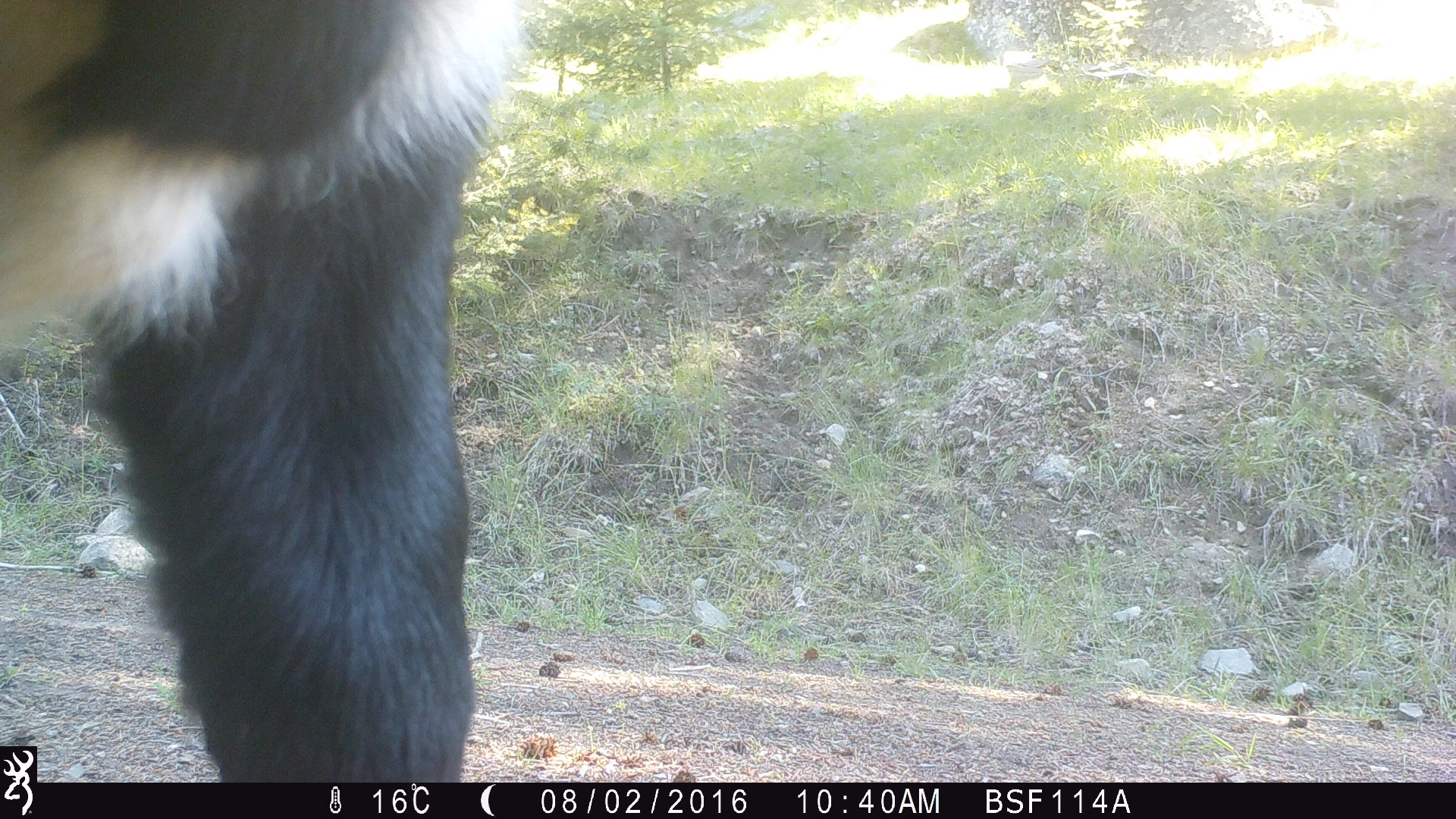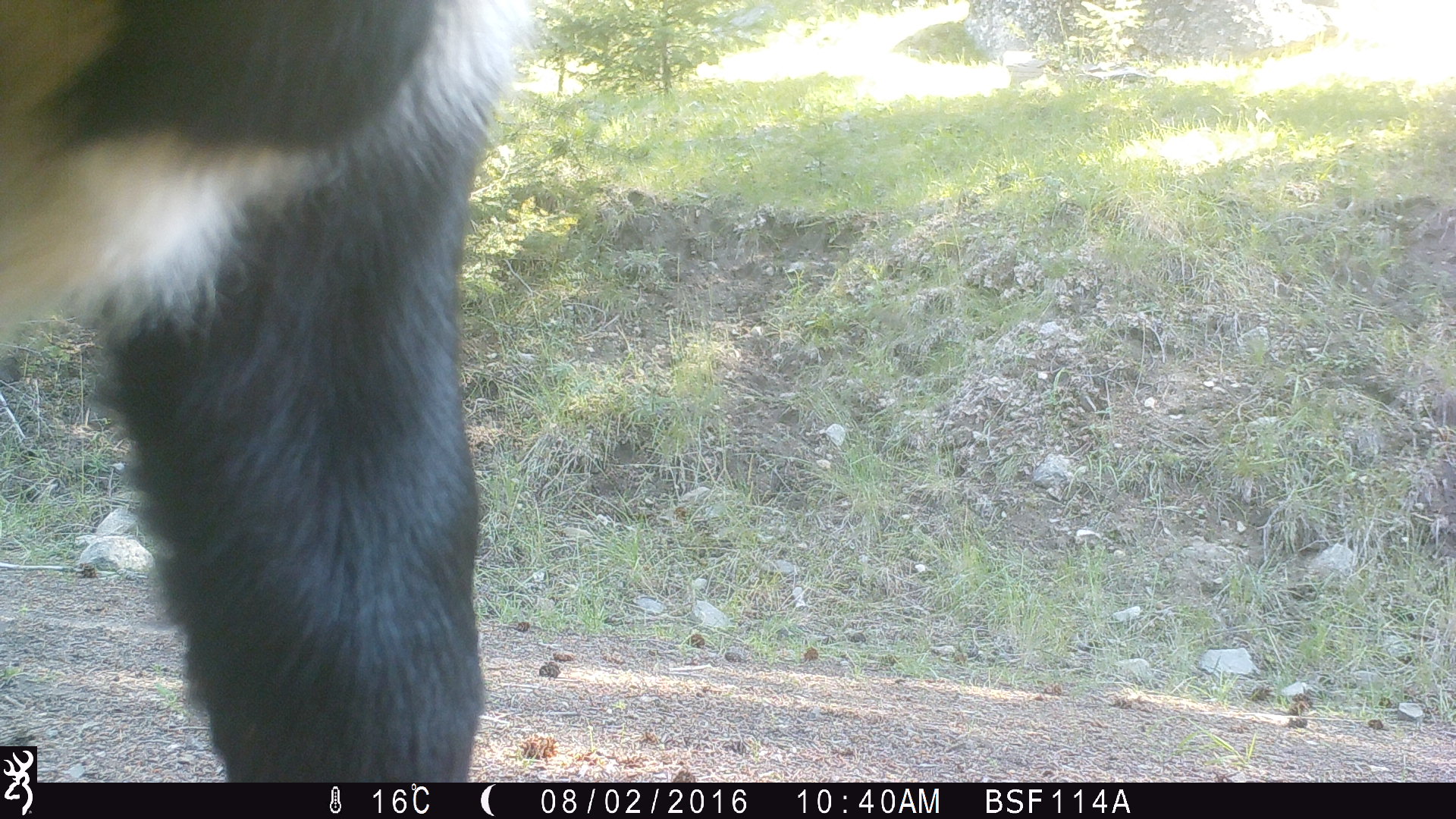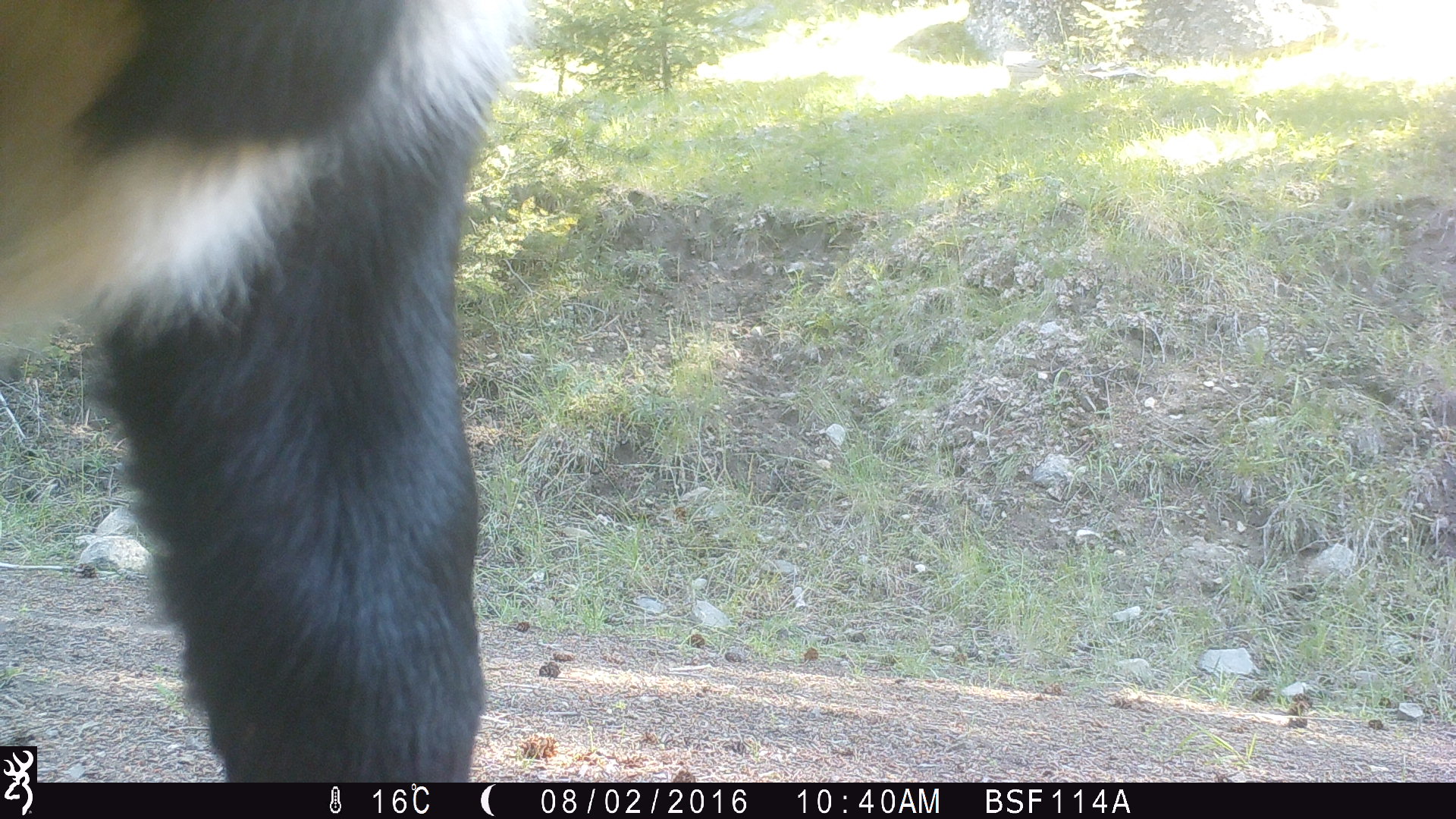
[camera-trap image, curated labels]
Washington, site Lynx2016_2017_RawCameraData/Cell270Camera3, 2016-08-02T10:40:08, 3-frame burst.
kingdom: Animalia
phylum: Chordata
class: Mammalia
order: Artiodactyla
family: Bovidae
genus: Bos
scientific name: Bos taurus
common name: domestic cattle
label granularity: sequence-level